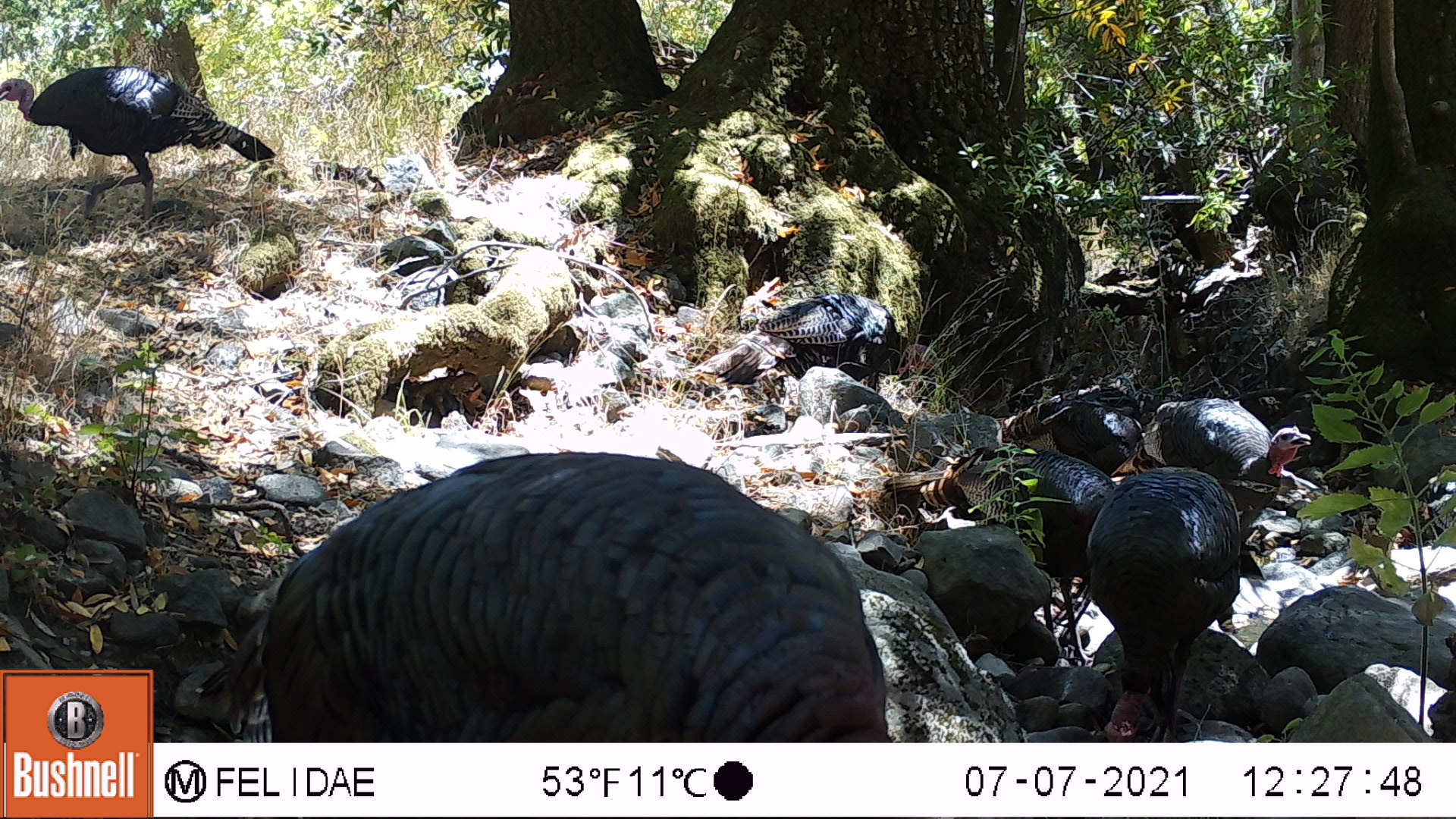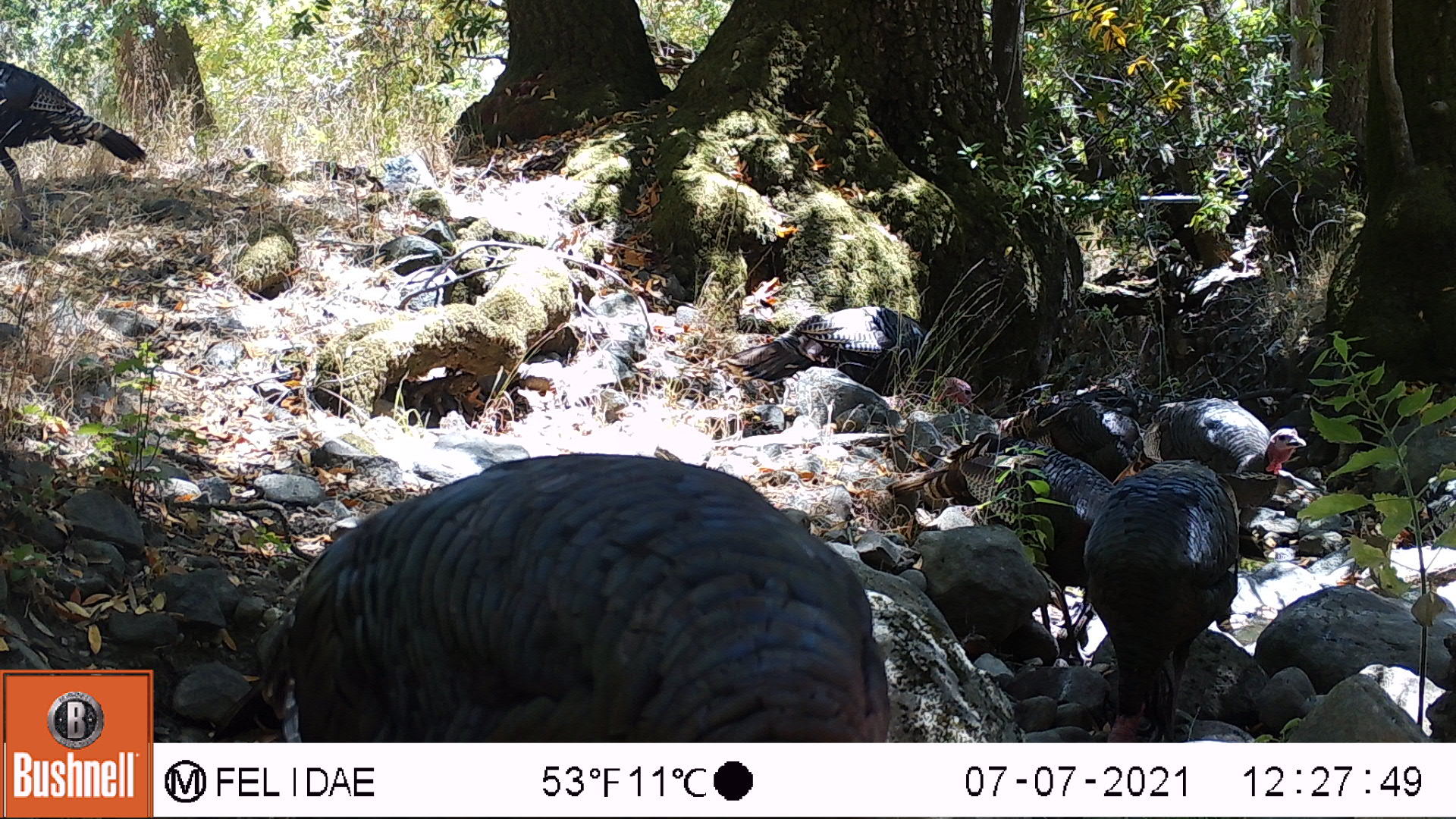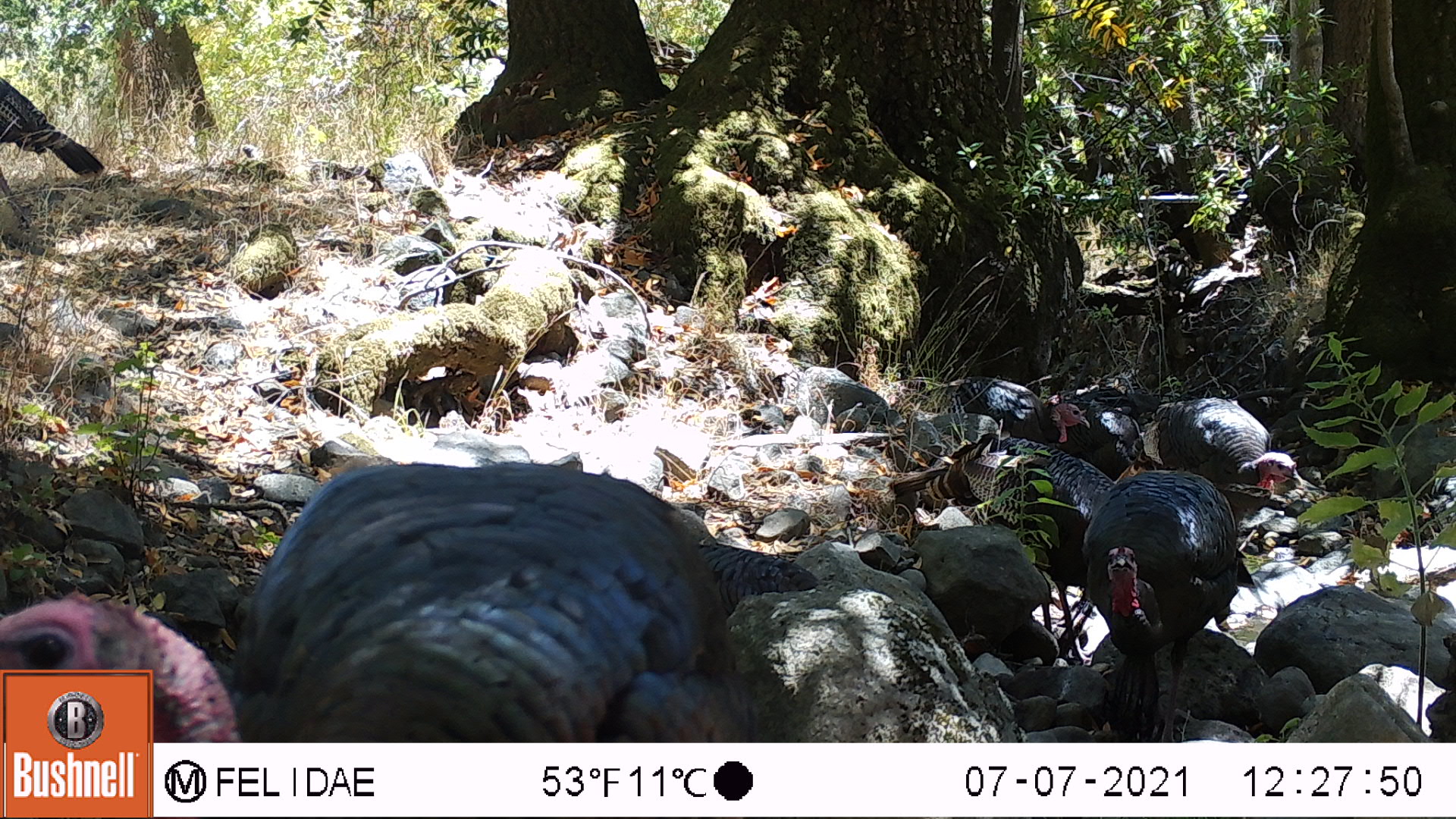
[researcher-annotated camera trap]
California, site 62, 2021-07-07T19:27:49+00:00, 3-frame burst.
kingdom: Animalia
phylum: Chordata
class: Aves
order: Galliformes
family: Phasianidae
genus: Meleagris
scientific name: Meleagris gallopavo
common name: turkey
Turkey (Meleagris gallopavo).